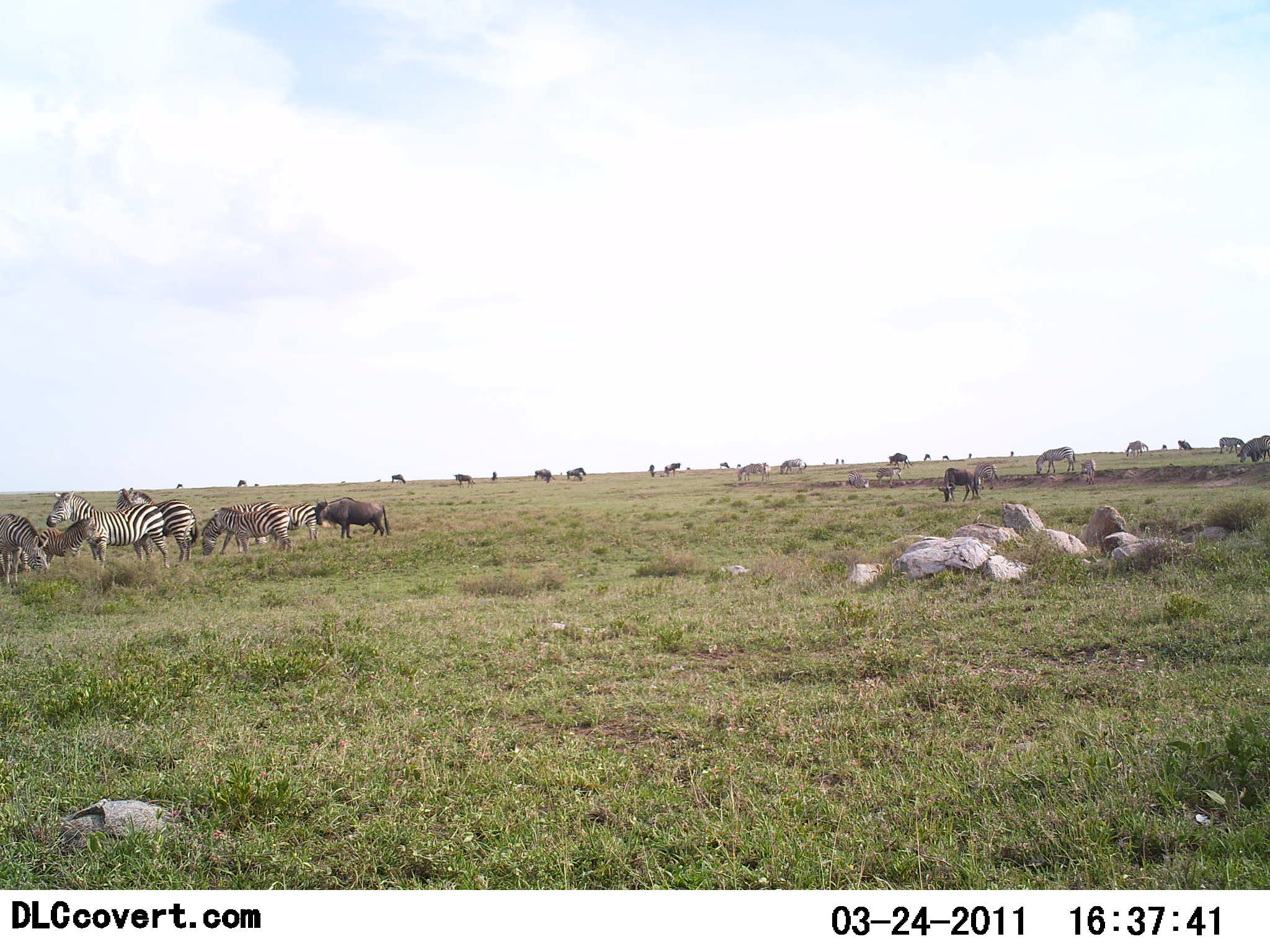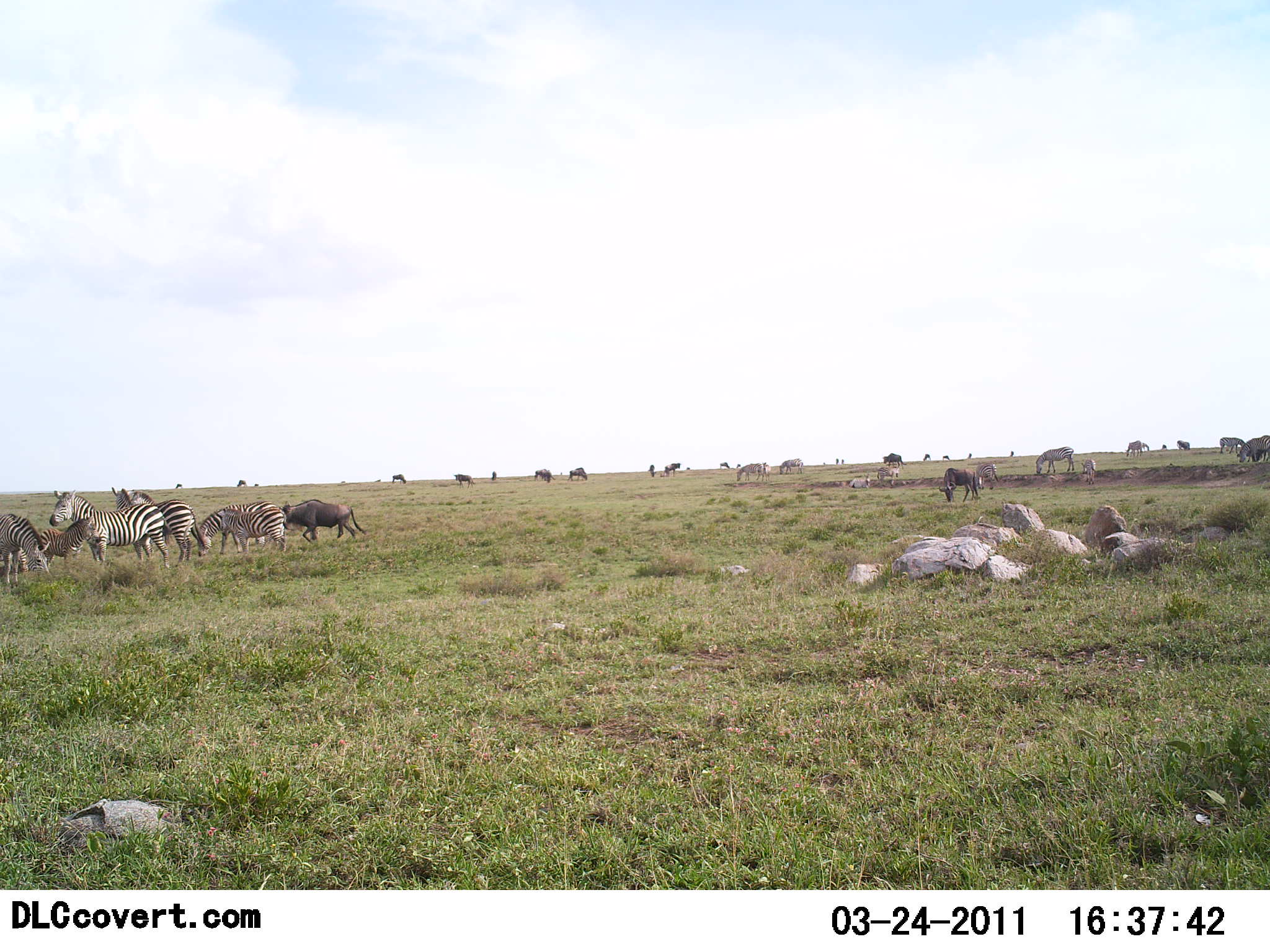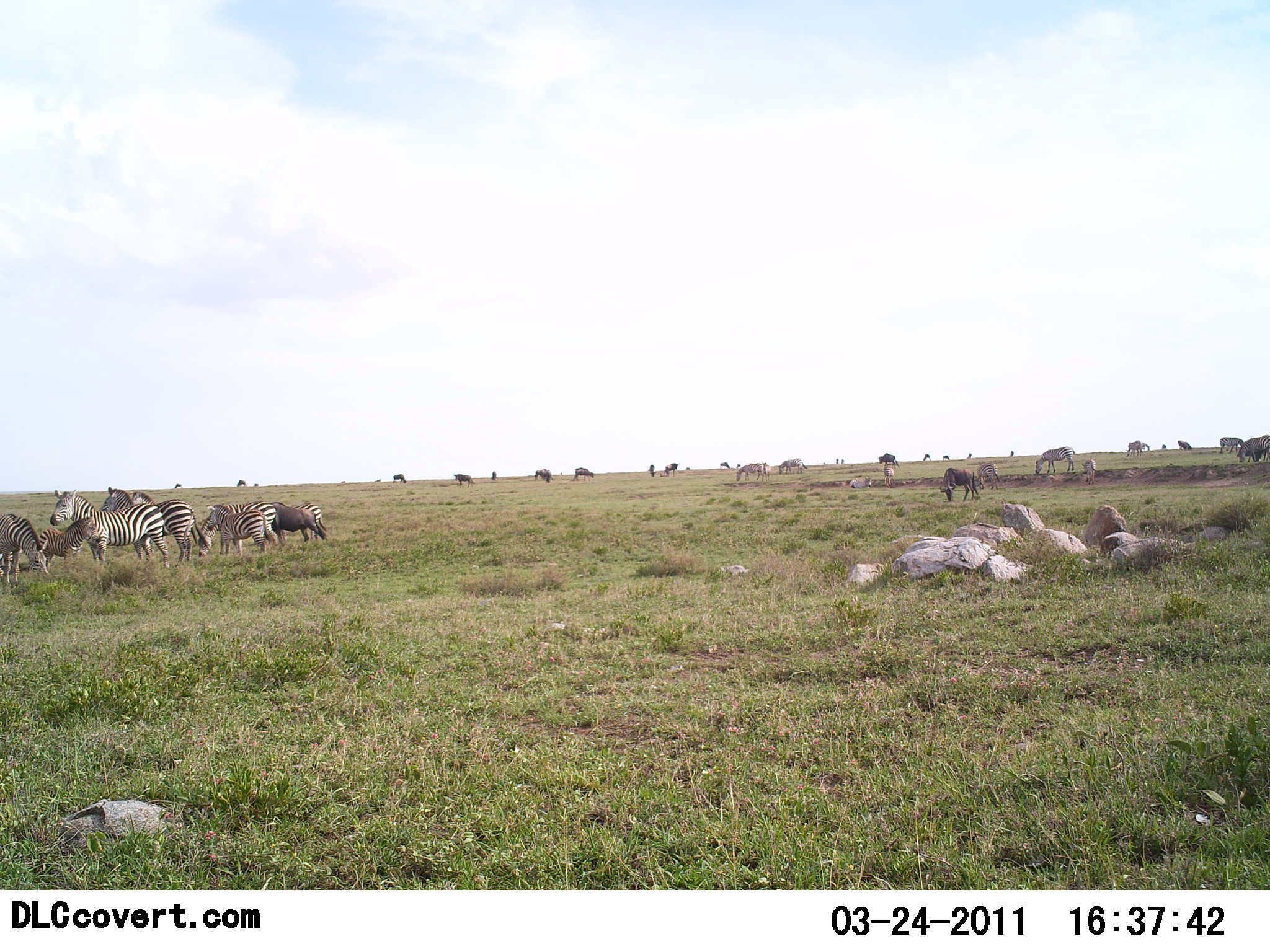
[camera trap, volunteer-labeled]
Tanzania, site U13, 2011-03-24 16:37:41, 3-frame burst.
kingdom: Animalia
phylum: Chordata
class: Mammalia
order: Artiodactyla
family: Bovidae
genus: Connochaetes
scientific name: Connochaetes taurinus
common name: blue wildebeest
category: wildebeest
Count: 11-50.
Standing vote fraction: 45%.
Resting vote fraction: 0%.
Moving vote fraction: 36%.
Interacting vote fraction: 0%.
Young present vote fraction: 0%.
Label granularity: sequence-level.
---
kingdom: Animalia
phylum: Chordata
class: Mammalia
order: Perissodactyla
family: Equidae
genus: Equus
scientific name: Equus quagga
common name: plains zebra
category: zebra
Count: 11-50.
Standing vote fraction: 83%.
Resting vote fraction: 6%.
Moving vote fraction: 17%.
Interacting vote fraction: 6%.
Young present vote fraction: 17%.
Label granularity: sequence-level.